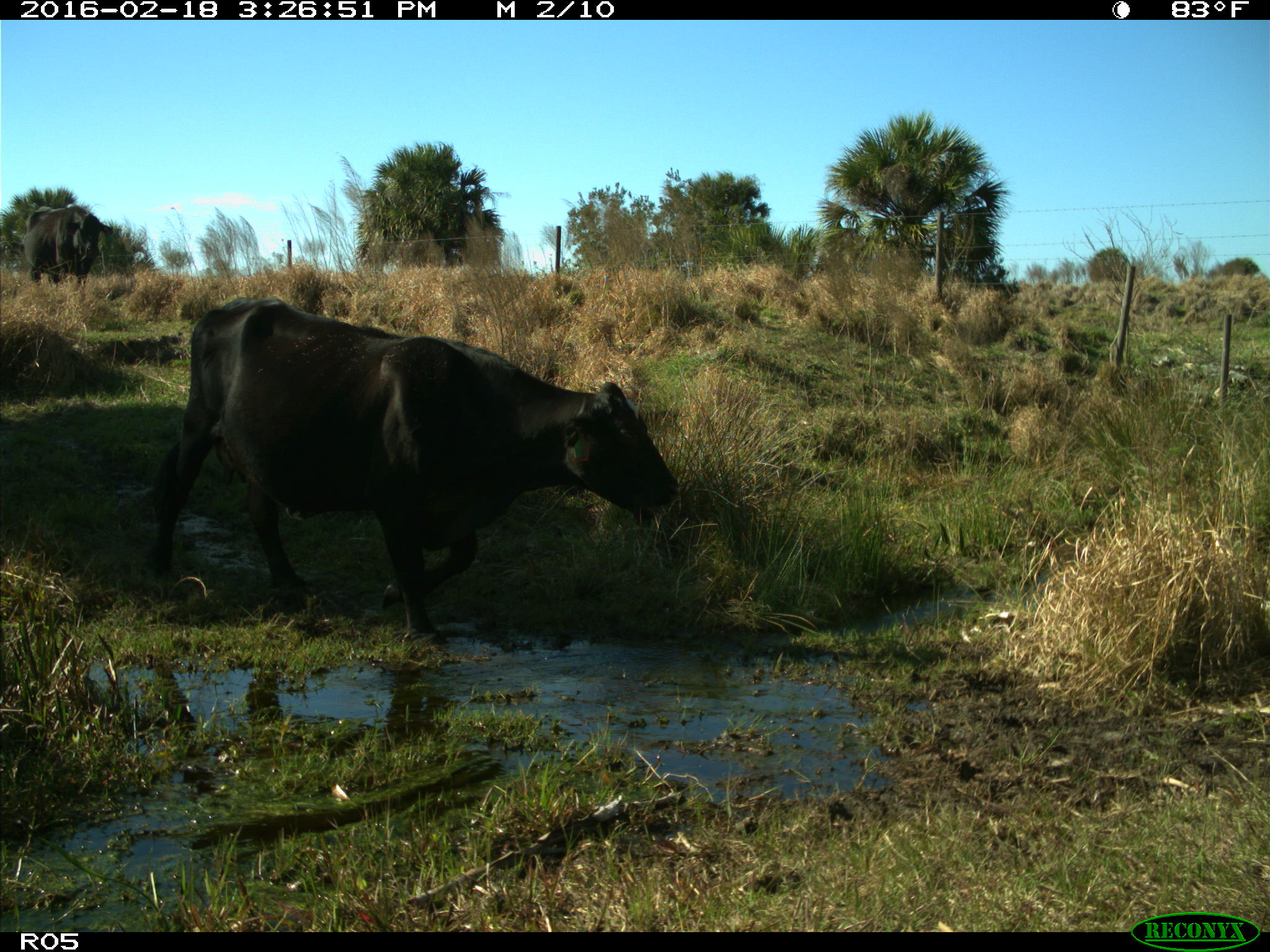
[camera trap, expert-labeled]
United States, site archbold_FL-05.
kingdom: Animalia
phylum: Chordata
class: Mammalia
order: Artiodactyla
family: Bovidae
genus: Bos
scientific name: Bos taurus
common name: domestic cow